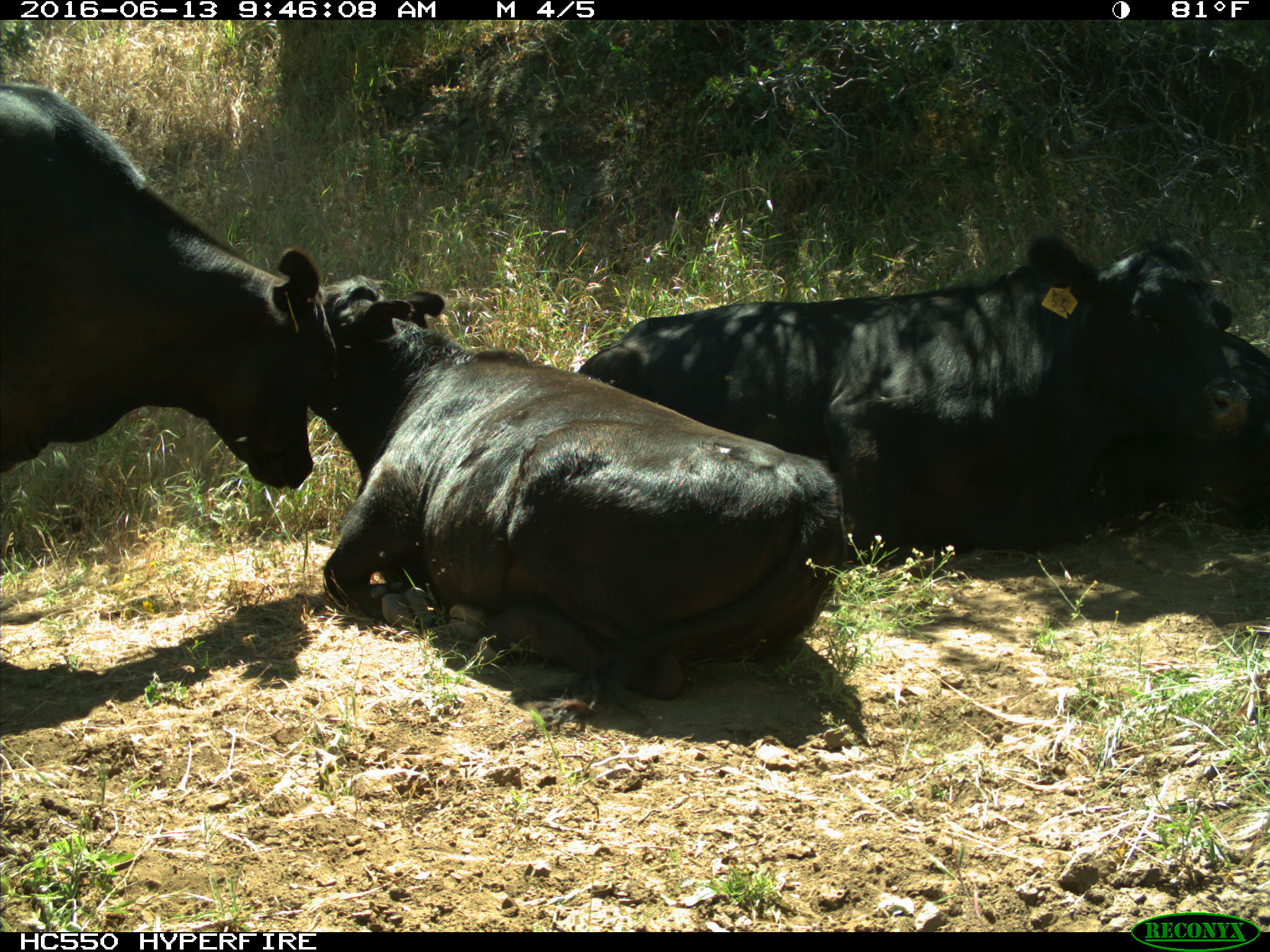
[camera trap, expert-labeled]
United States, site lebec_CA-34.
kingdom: Animalia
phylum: Chordata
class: Mammalia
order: Artiodactyla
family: Bovidae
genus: Bos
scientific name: Bos taurus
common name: domestic cow